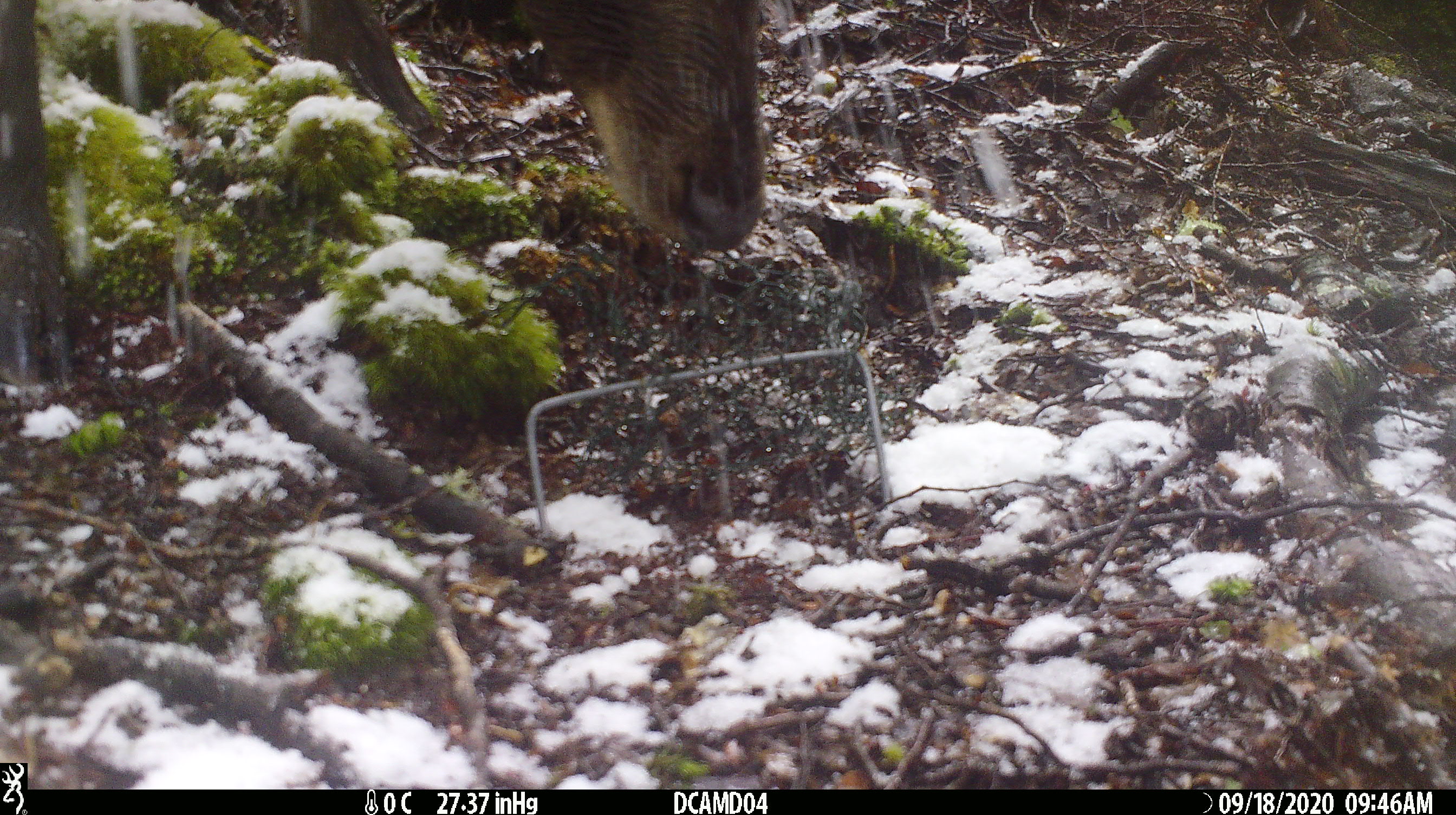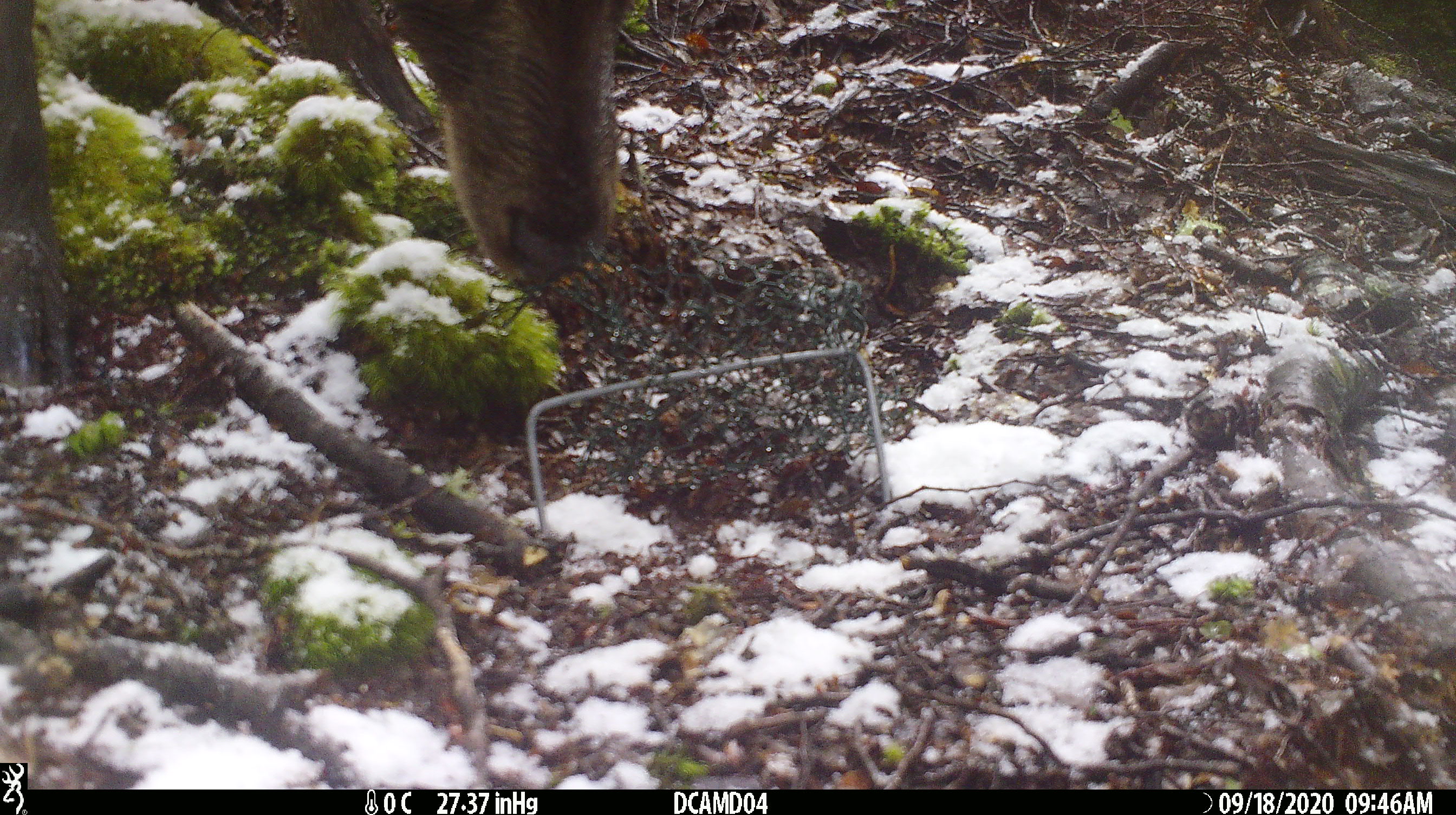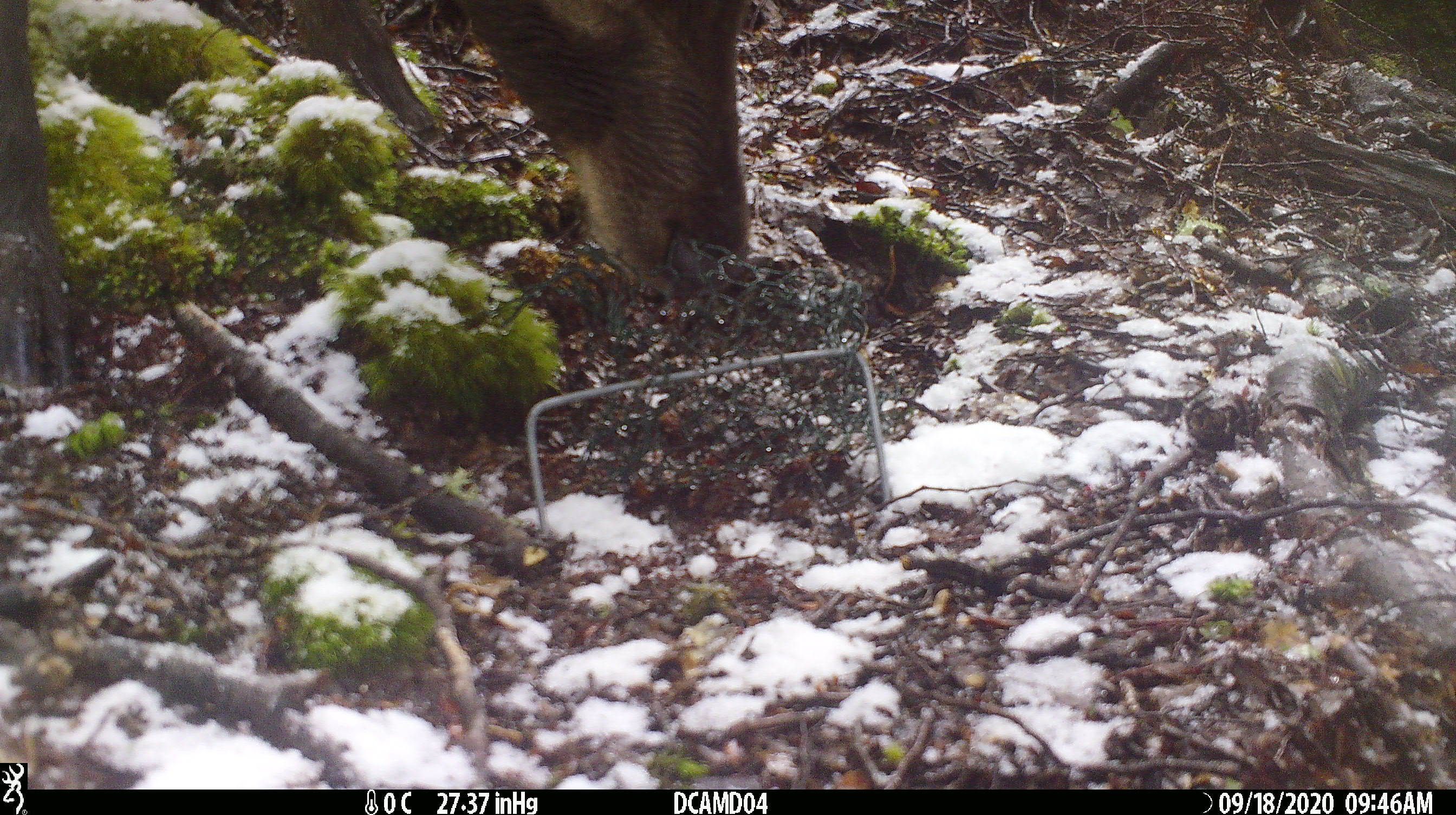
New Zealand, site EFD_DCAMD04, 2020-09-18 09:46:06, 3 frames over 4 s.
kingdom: Animalia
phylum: Chordata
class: Mammalia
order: Artiodactyla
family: Cervidae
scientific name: Cervidae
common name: deer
Deer (Cervidae).